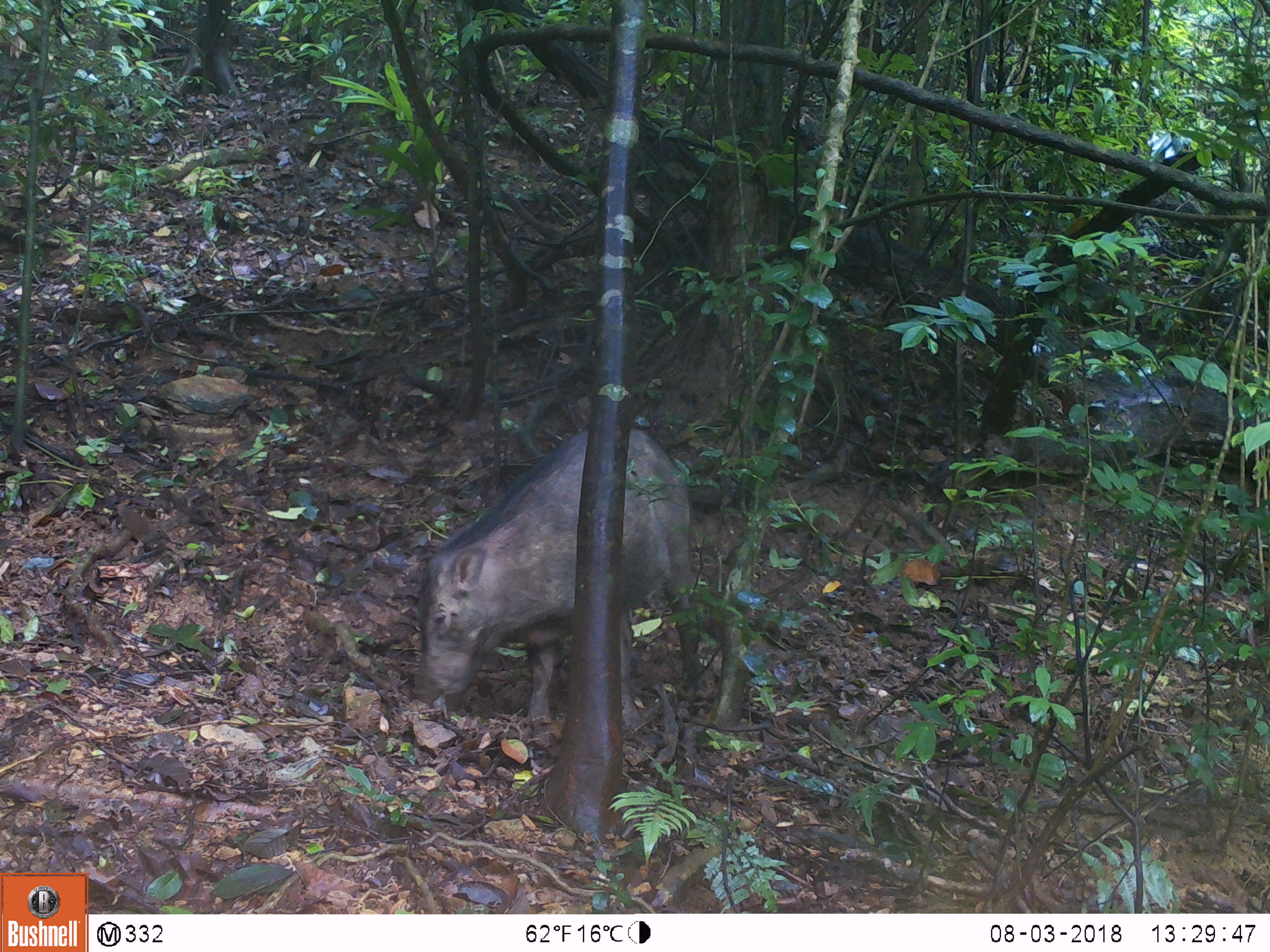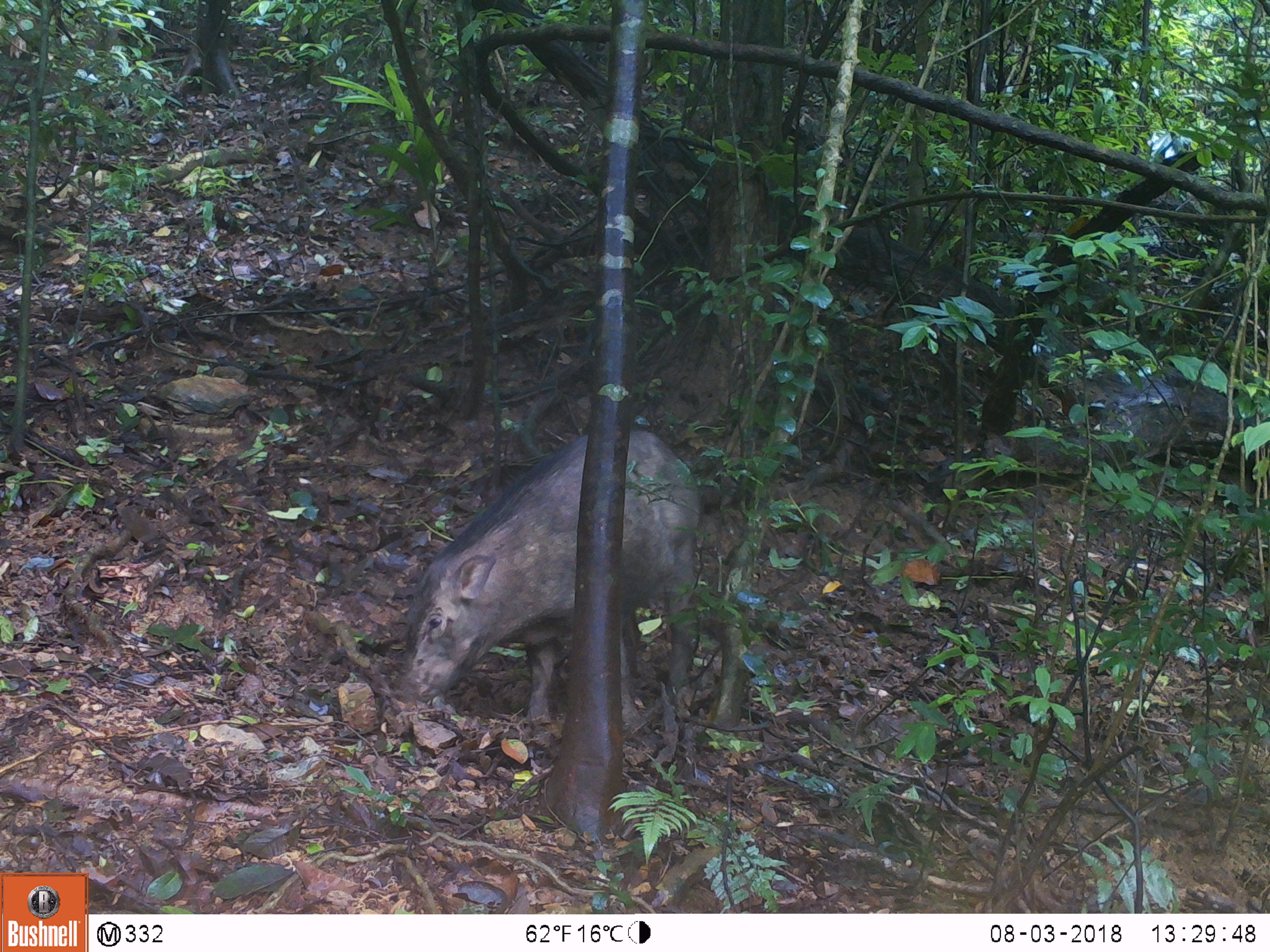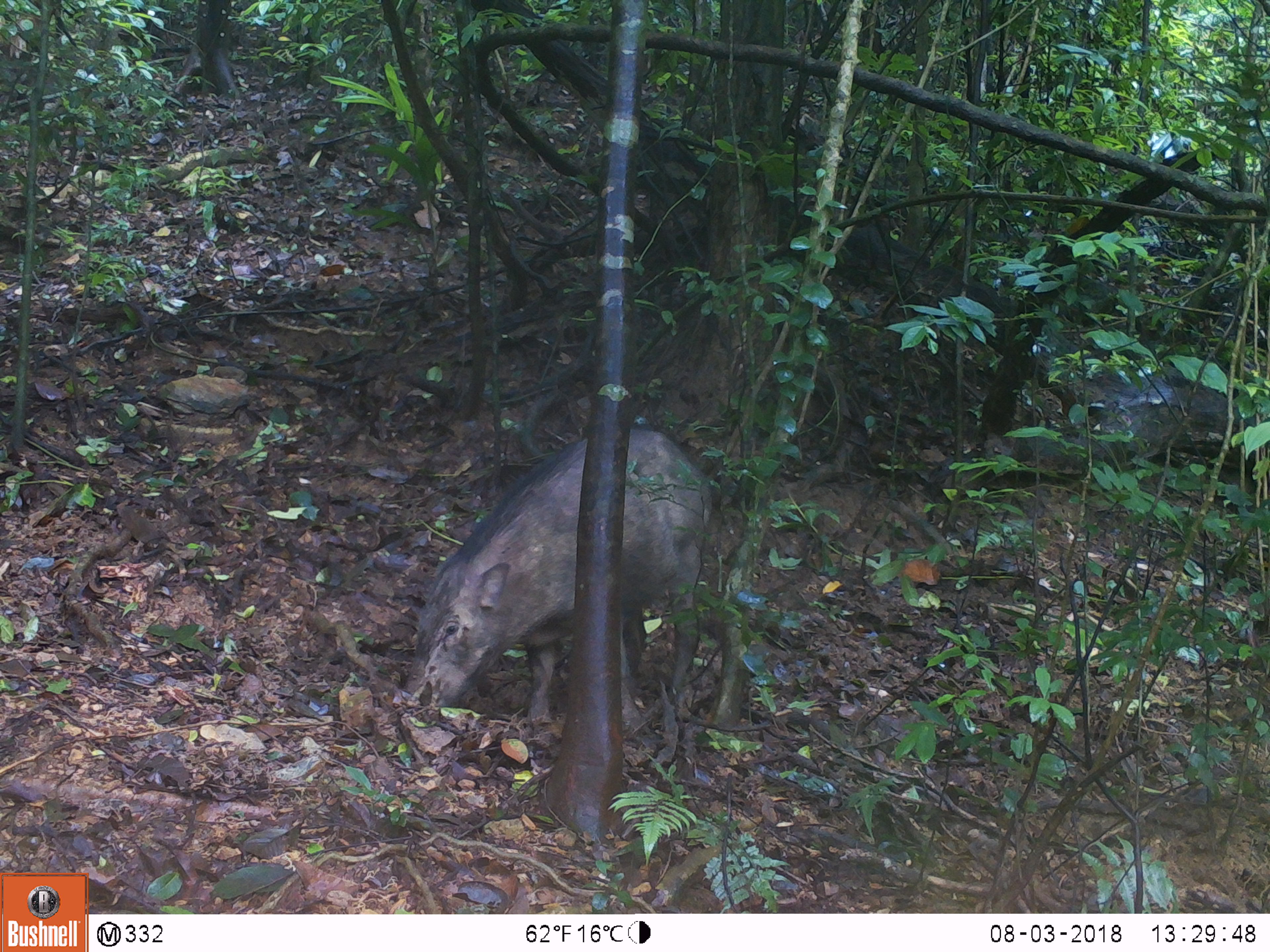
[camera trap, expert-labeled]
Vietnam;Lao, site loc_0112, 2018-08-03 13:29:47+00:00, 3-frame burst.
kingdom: Animalia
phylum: Chordata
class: Mammalia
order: Artiodactyla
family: Suidae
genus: Sus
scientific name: Sus scrofa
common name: eurasian wild pig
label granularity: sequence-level